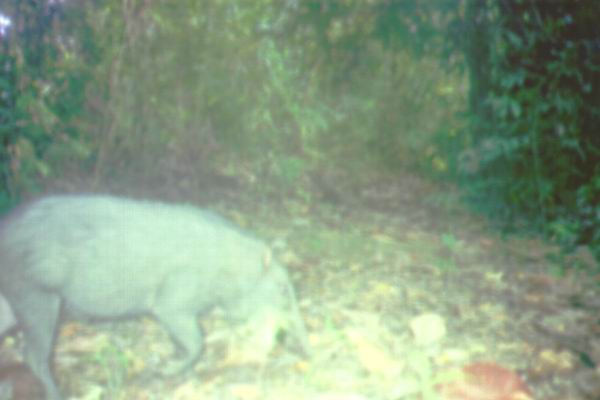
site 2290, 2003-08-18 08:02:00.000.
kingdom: Animalia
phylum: Chordata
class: Mammalia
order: Artiodactyla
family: Suidae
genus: Sus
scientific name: Sus scrofa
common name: wild boar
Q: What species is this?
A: Sus scrofa (wild boar).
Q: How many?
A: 1.